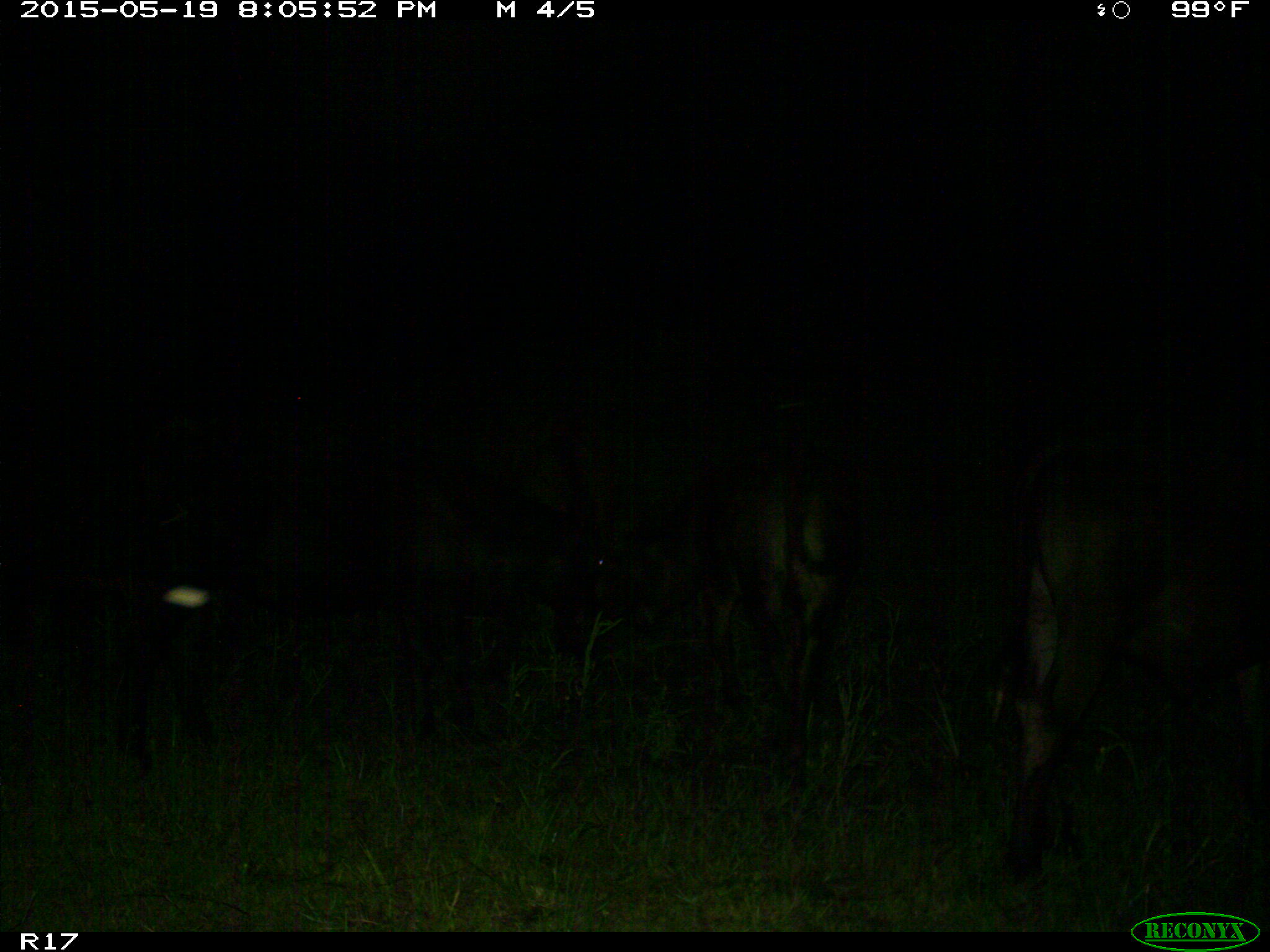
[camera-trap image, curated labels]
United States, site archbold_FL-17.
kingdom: Animalia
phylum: Chordata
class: Mammalia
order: Artiodactyla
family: Bovidae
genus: Bos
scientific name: Bos taurus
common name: domestic cow